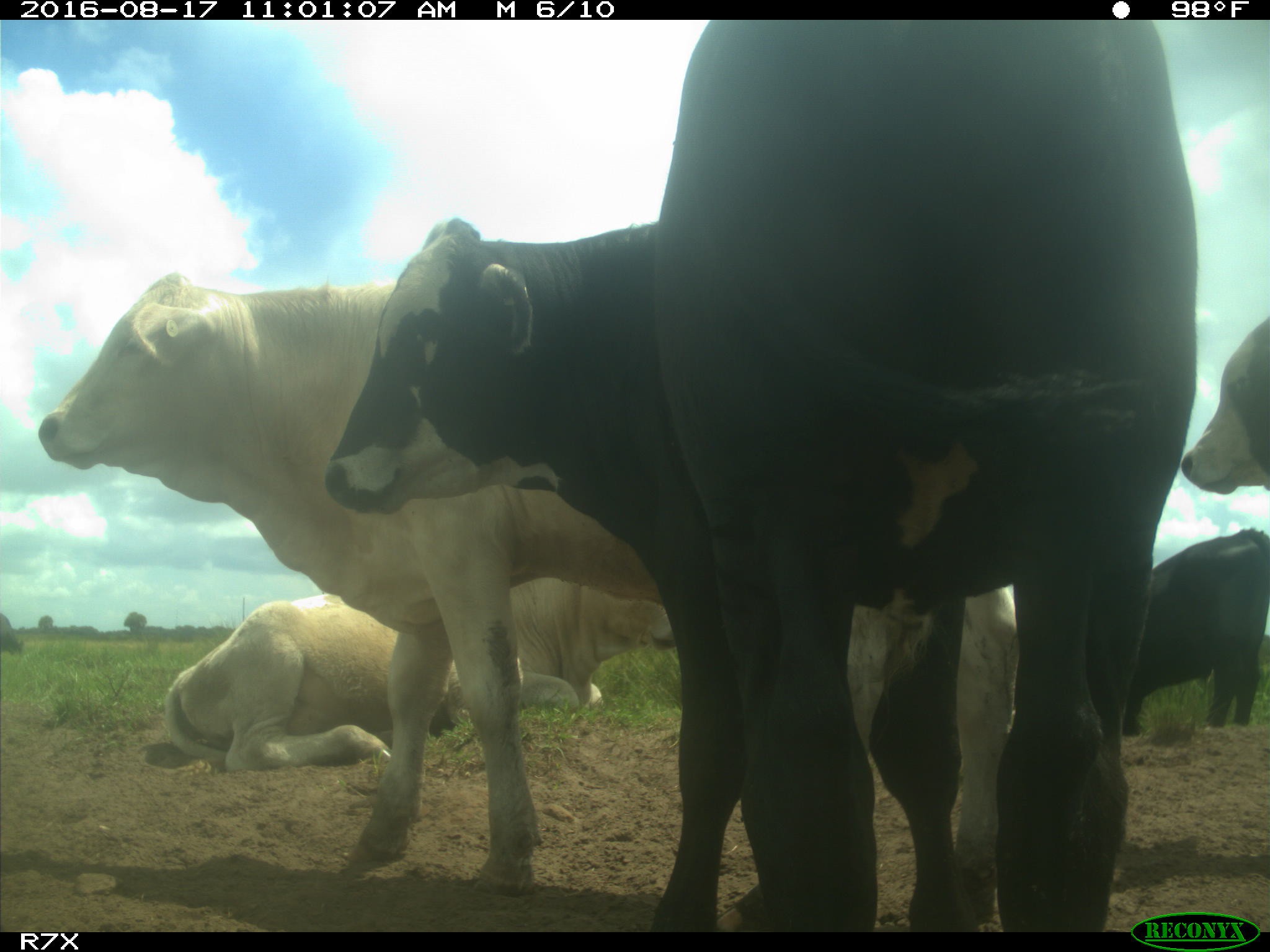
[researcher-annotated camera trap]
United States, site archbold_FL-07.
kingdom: Animalia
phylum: Chordata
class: Mammalia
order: Artiodactyla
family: Bovidae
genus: Bos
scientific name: Bos taurus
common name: domestic cow